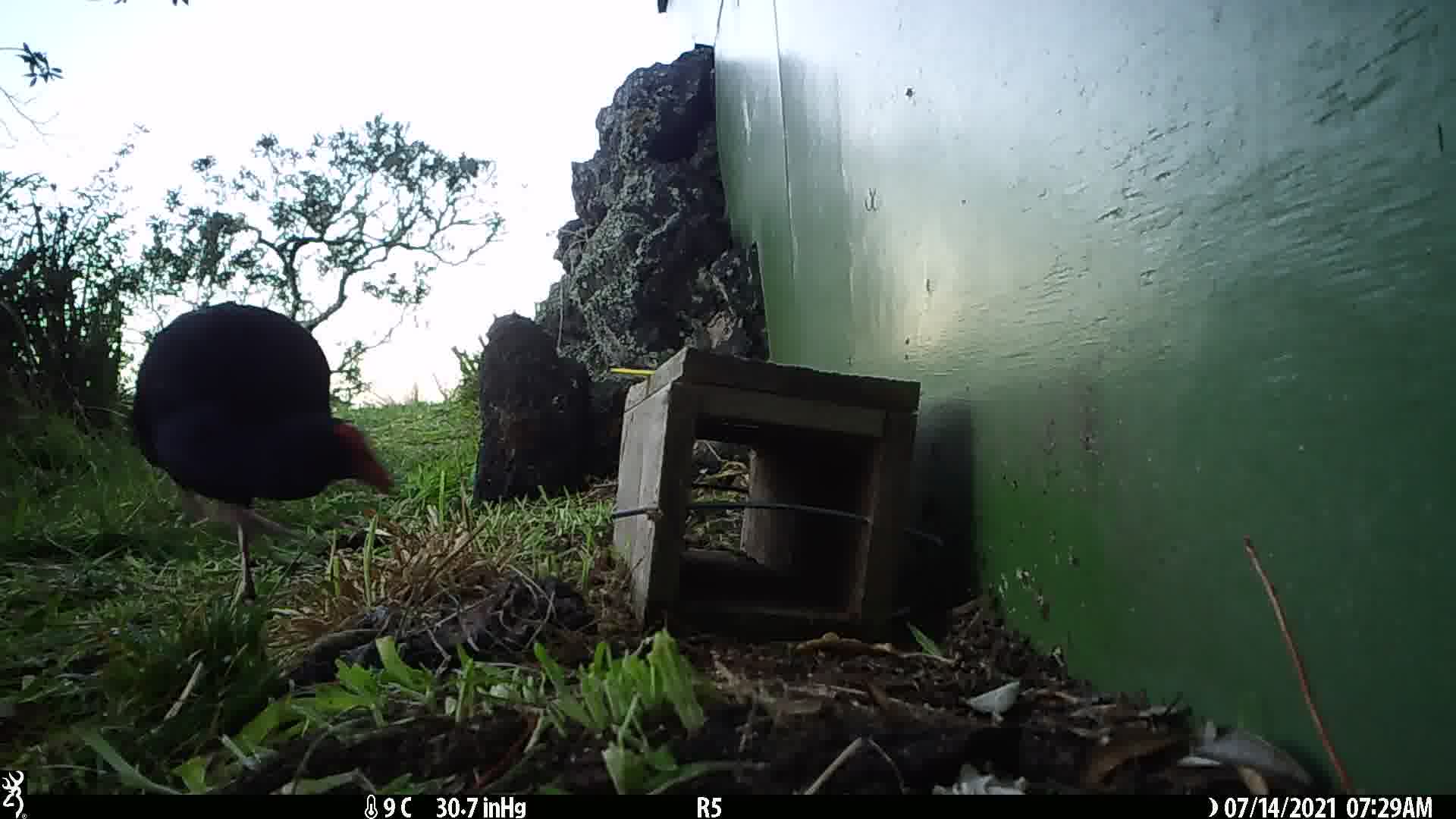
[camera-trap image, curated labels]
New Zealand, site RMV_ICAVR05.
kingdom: Animalia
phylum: Chordata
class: Aves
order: Gruiformes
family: Rallidae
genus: Porphyrio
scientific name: Porphyrio melanotus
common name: australasian swamphen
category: pukeko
Pukeko (australasian swamphen) (Porphyrio melanotus).